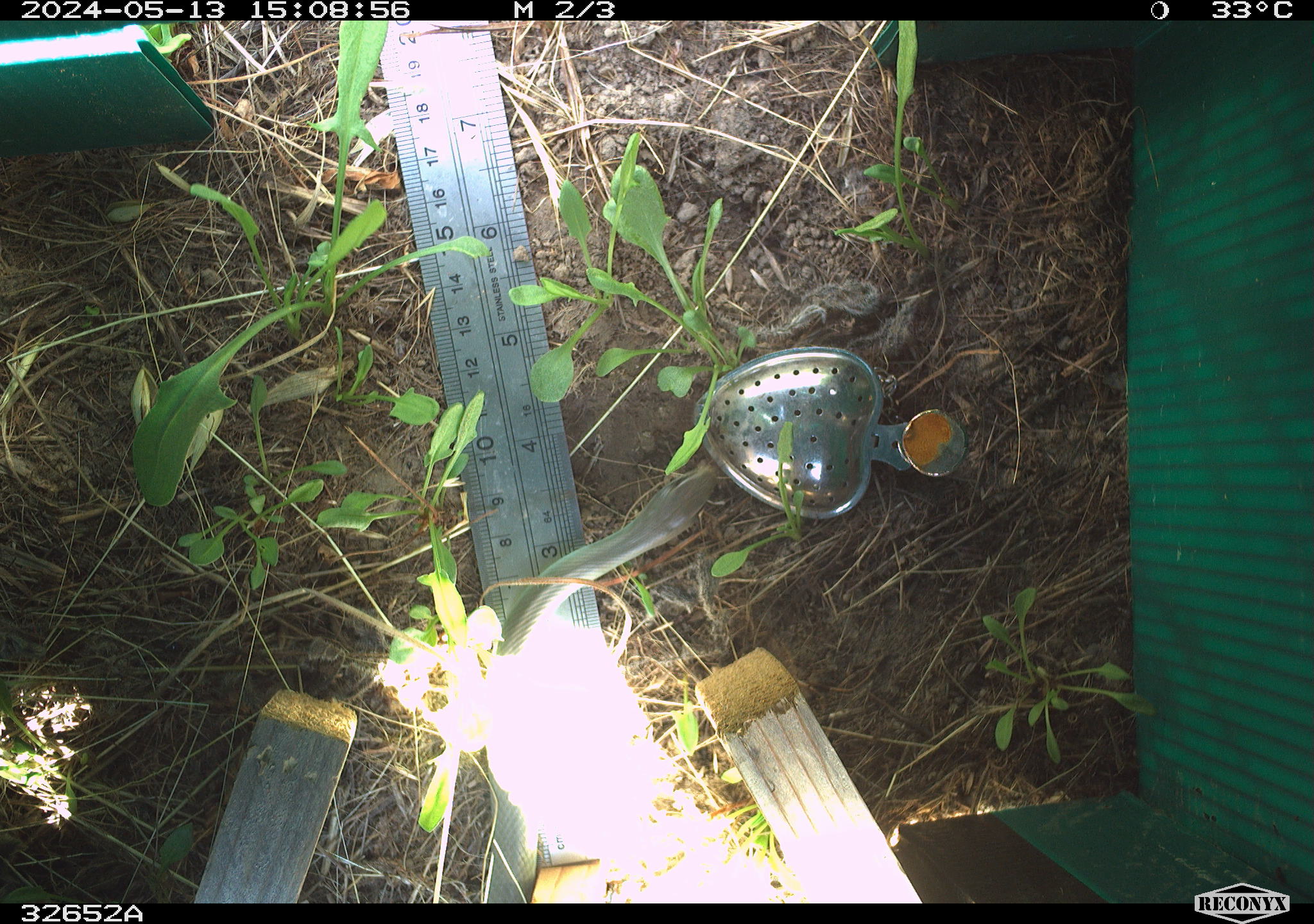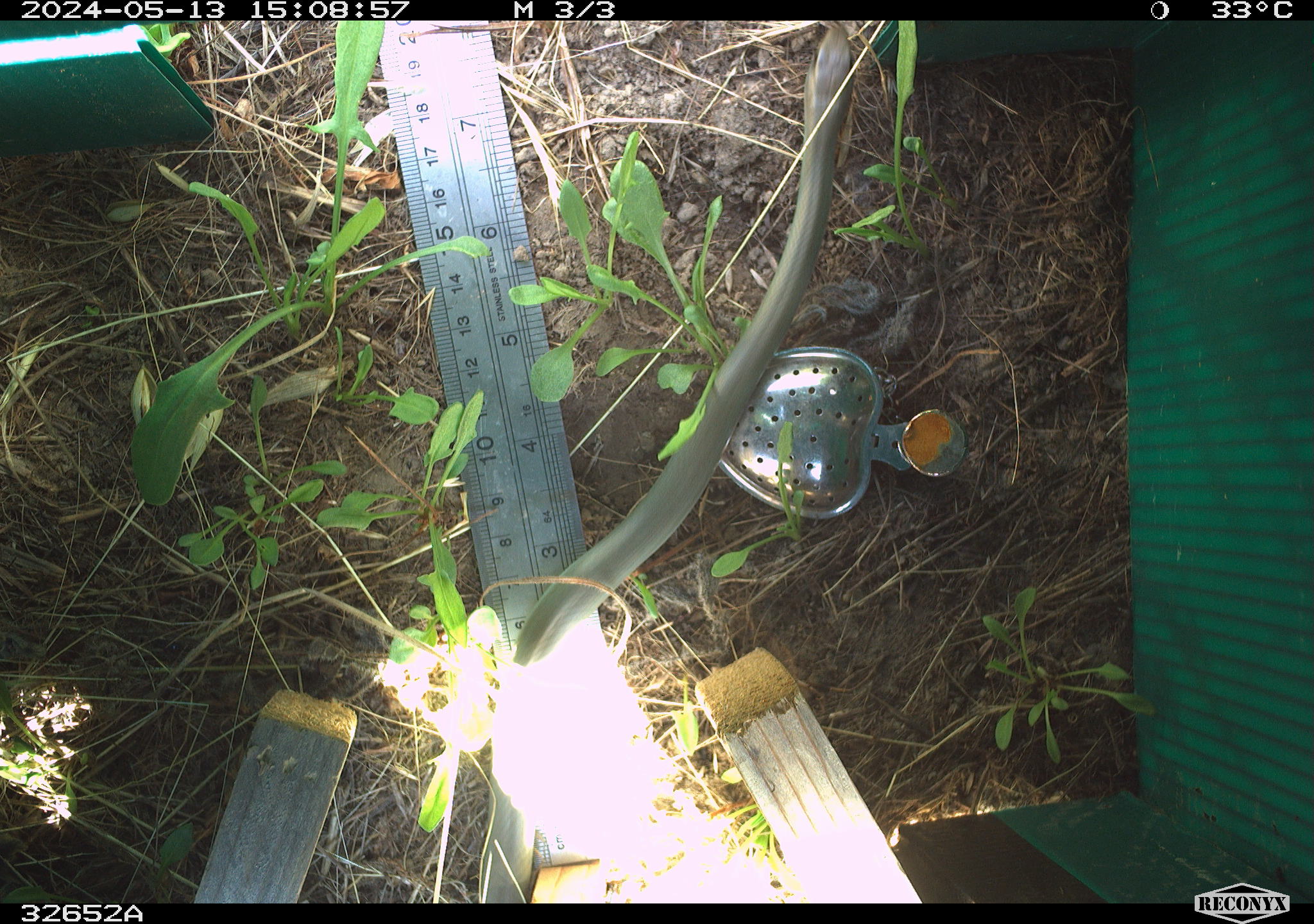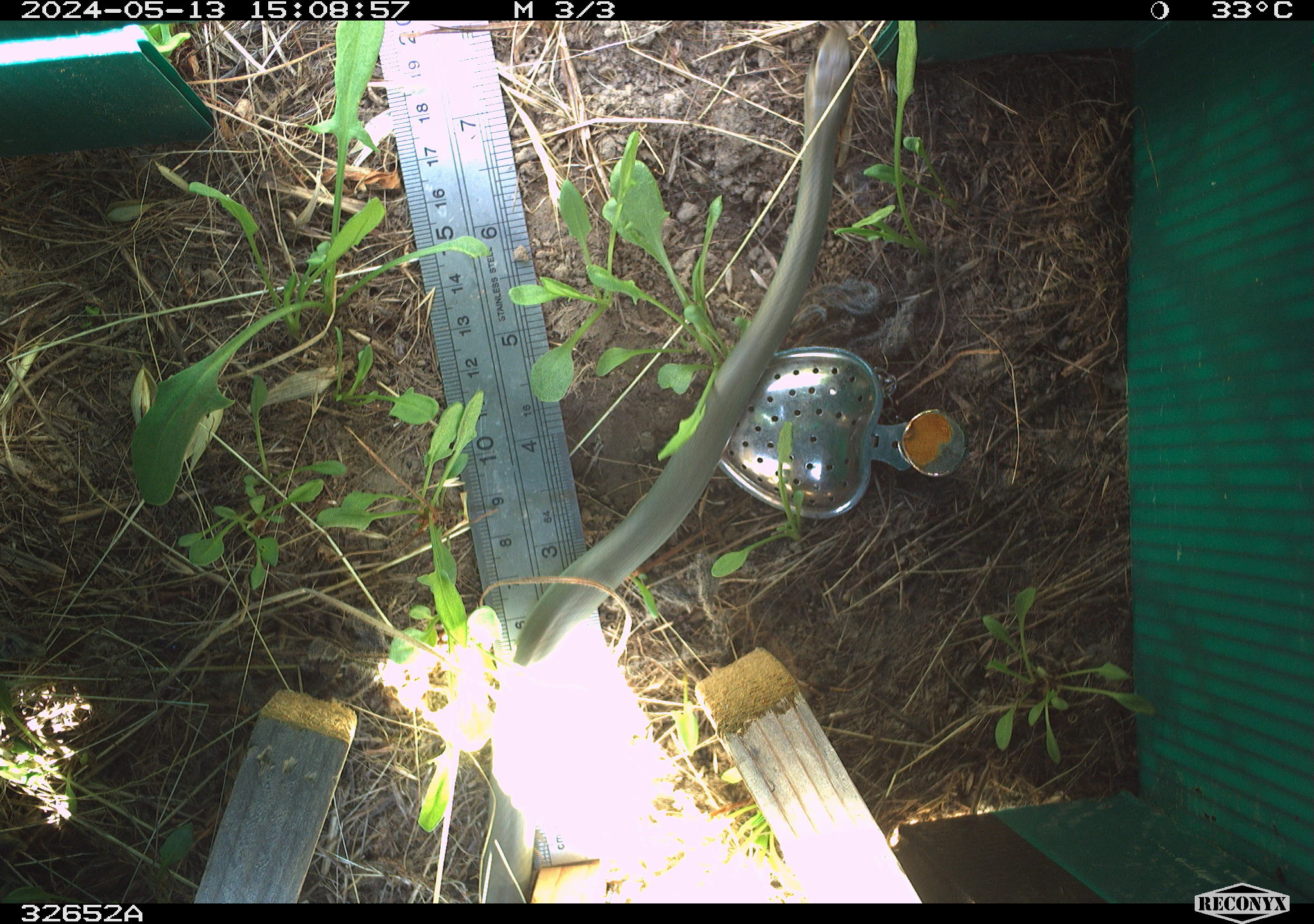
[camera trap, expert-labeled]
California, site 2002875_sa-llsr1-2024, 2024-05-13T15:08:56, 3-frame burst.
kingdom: Animalia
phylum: Chordata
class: Reptilia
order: Squamata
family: Colubridae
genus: Coluber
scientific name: Coluber constrictor mormon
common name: western yellow-bellied racer